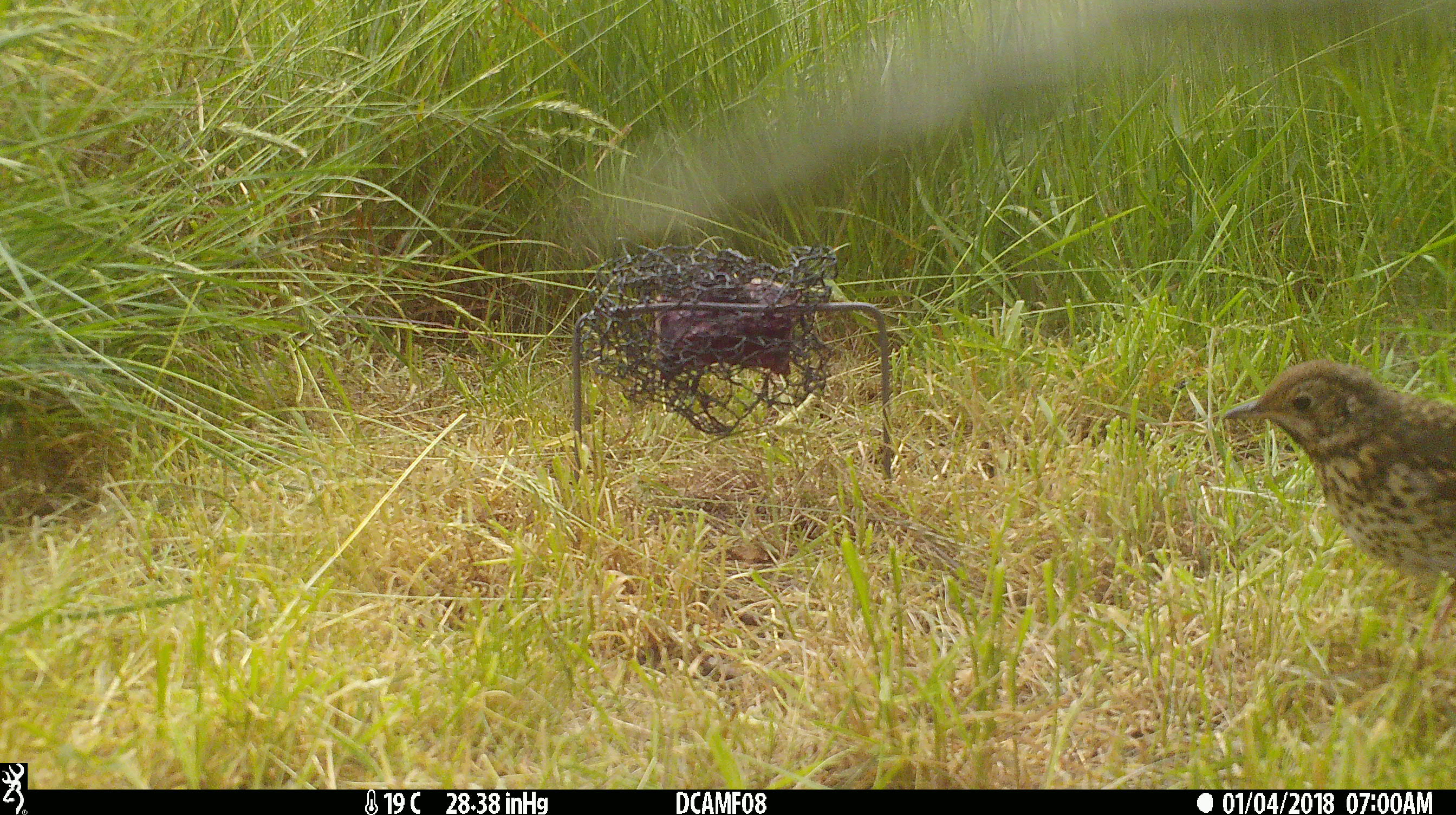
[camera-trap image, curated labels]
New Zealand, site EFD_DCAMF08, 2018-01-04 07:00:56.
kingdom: Animalia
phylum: Chordata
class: Aves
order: Passeriformes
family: Turdidae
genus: Turdus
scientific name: Turdus philomelos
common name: song thrush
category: thrush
Thrush (song thrush) (Turdus philomelos).